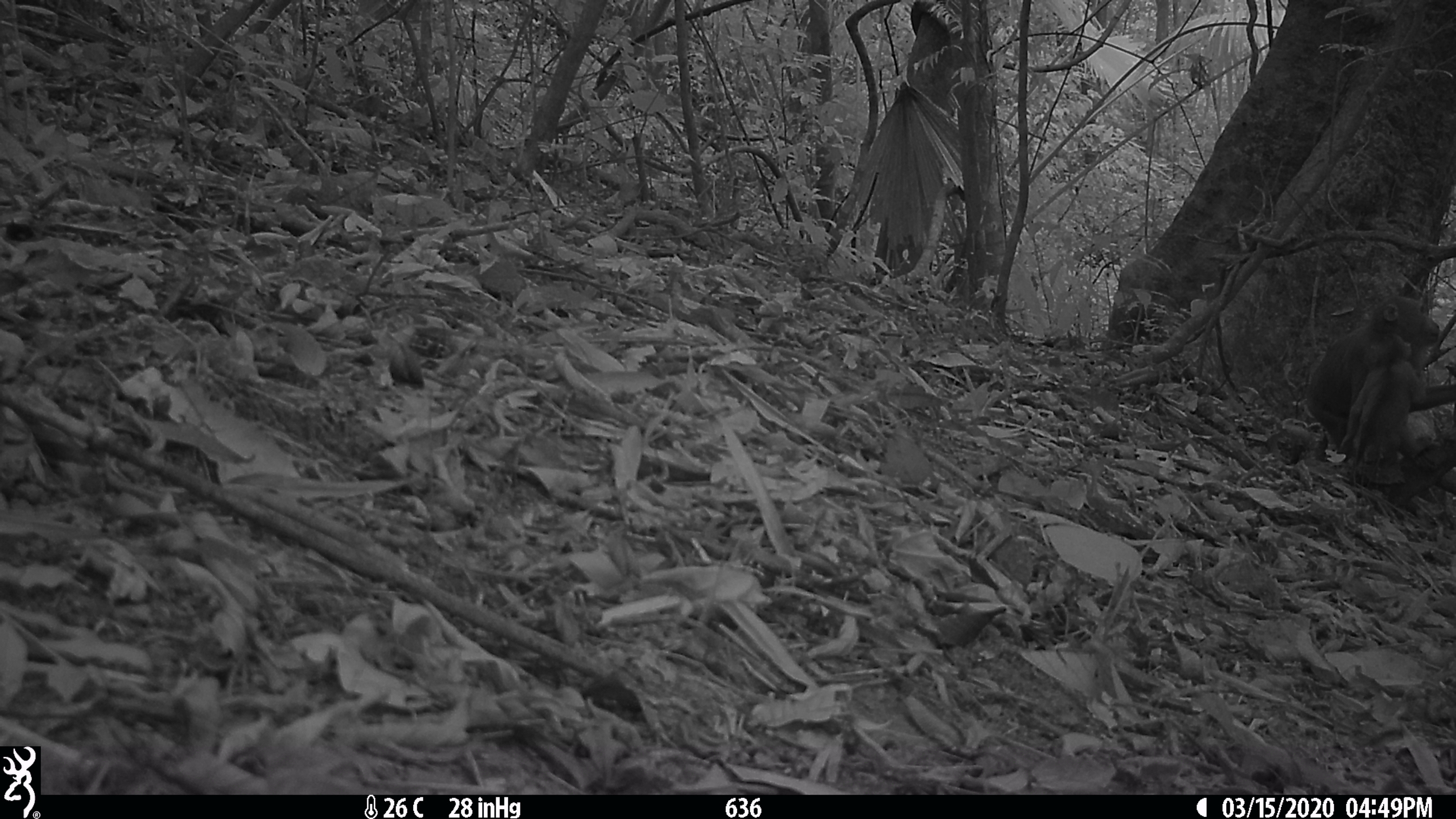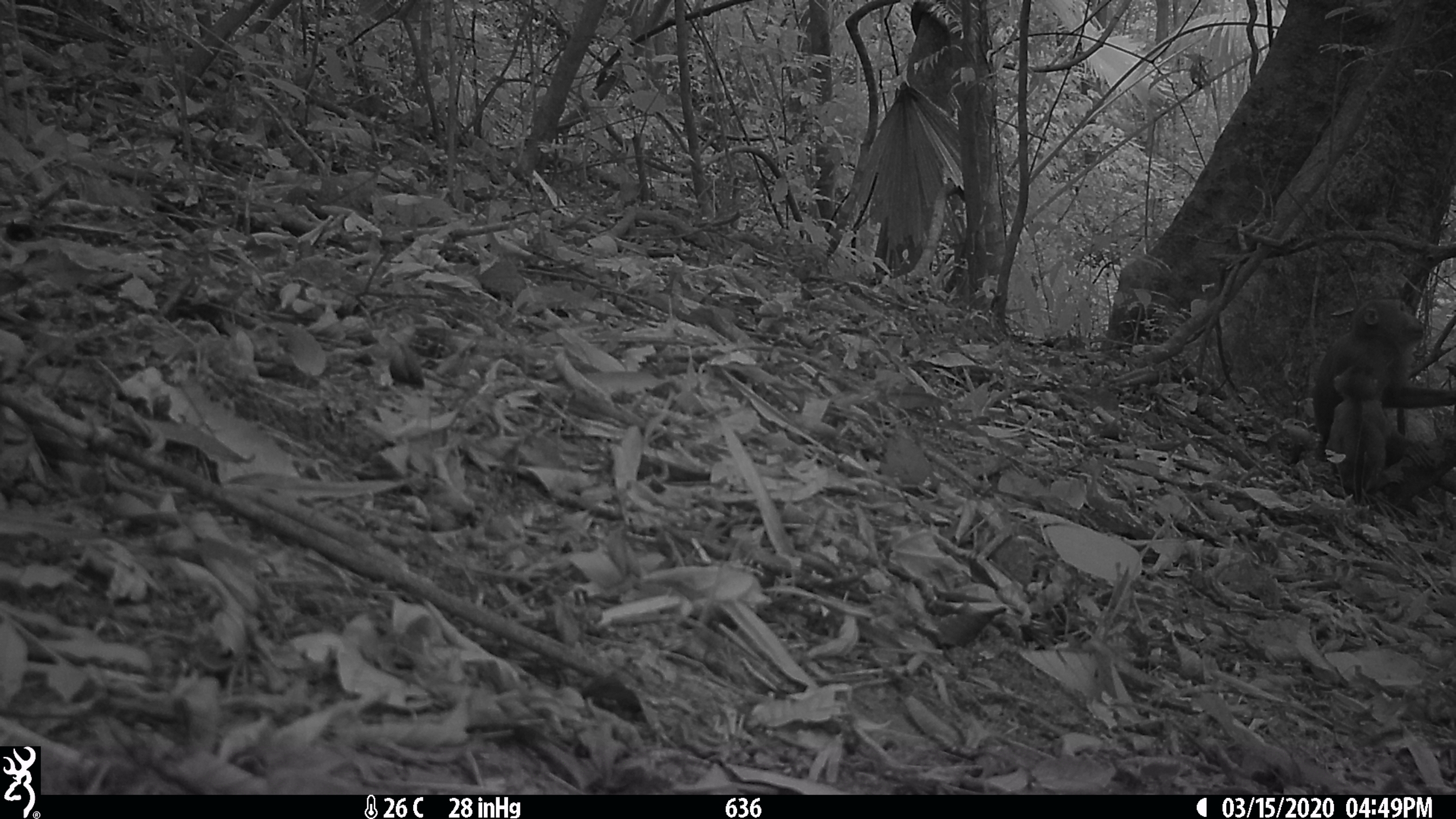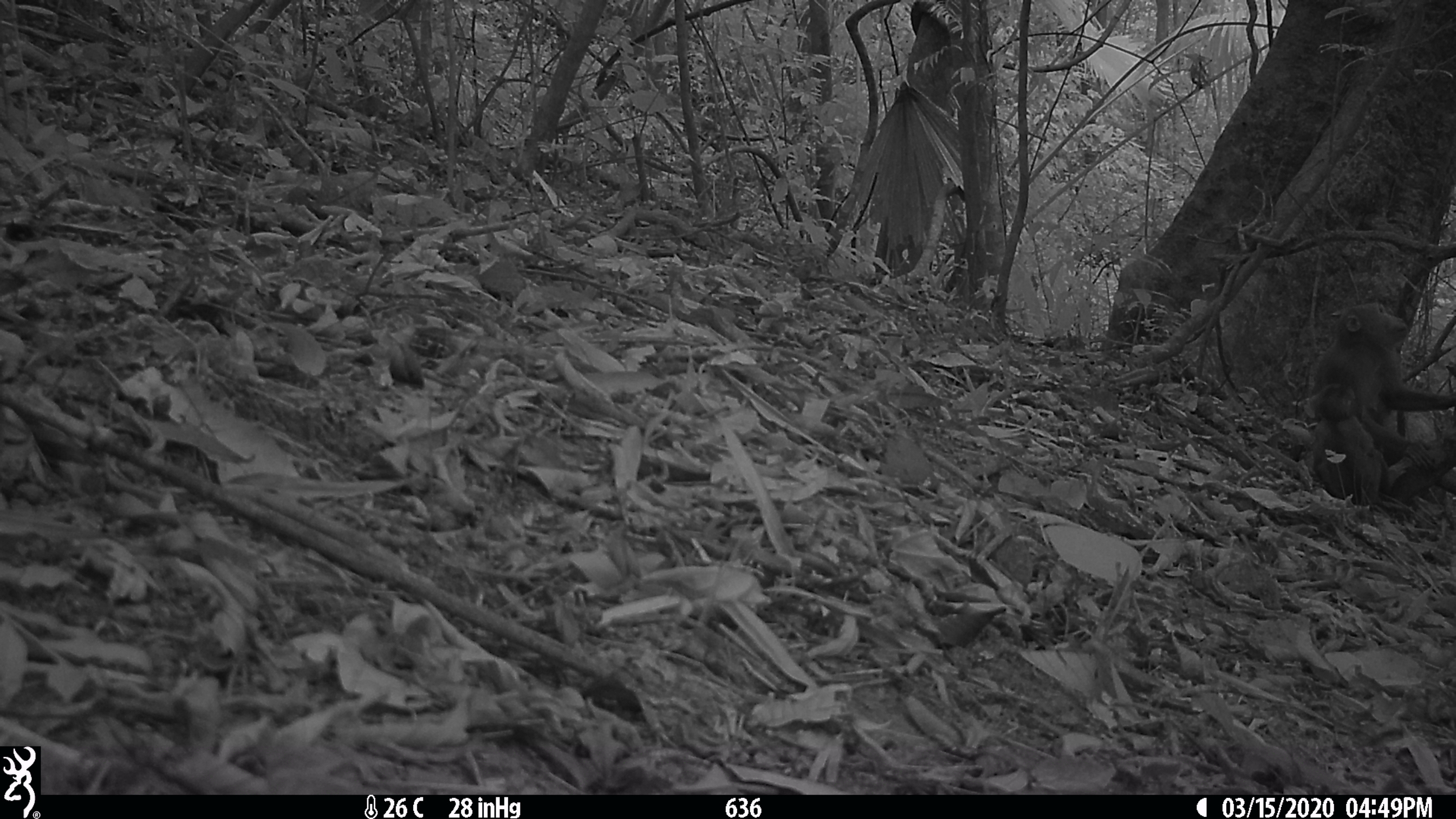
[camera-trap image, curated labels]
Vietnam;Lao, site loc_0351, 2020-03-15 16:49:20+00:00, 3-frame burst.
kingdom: Animalia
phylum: Chordata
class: Mammalia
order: Primates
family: Cercopithecidae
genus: Macaca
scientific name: Macaca nemestrina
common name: pig-tailed macaque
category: pig tailed macaque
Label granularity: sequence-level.